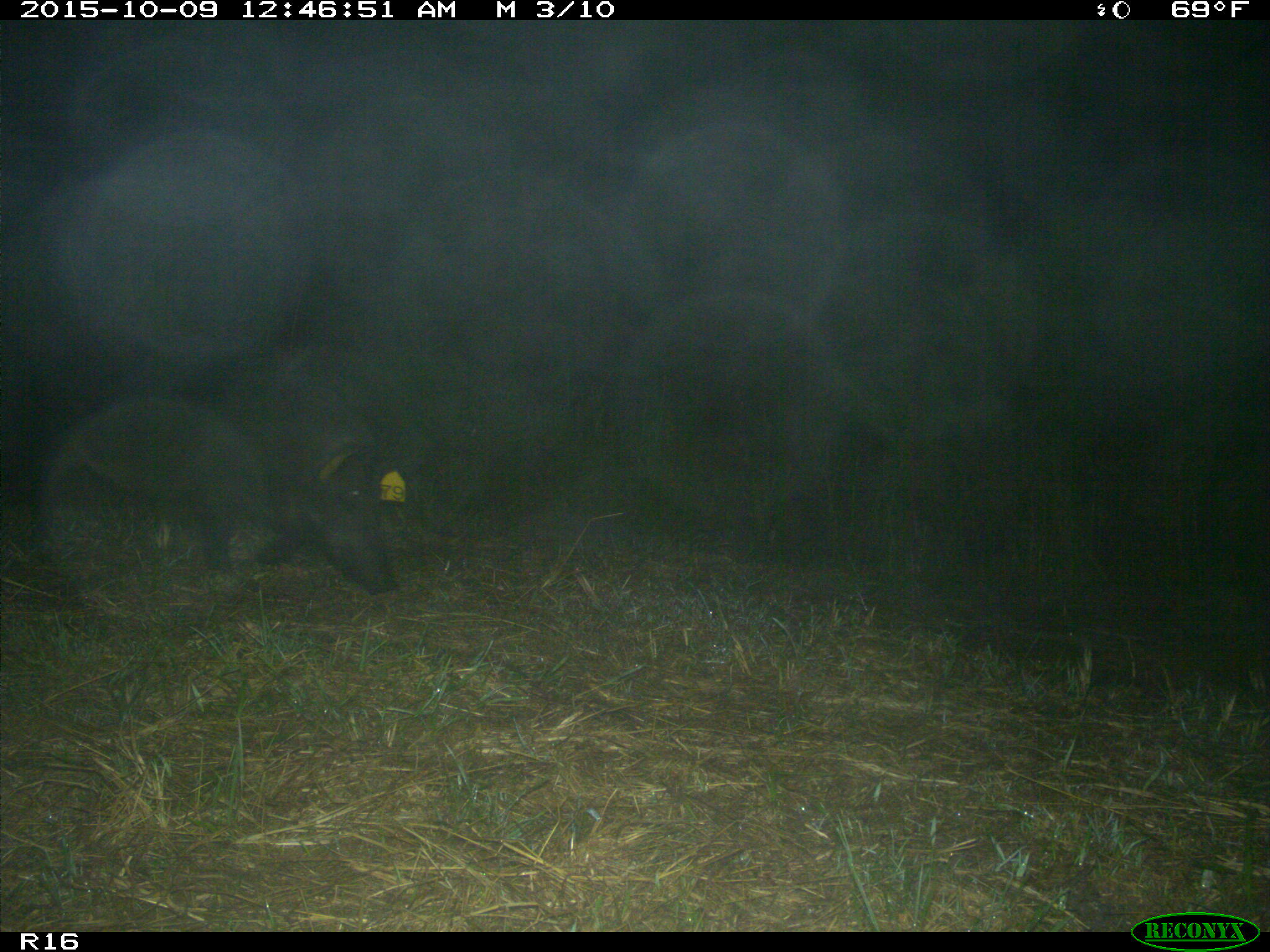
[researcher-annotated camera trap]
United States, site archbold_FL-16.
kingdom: Animalia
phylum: Chordata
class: Mammalia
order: Artiodactyla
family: Suidae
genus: Sus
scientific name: Sus scrofa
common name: wild boar